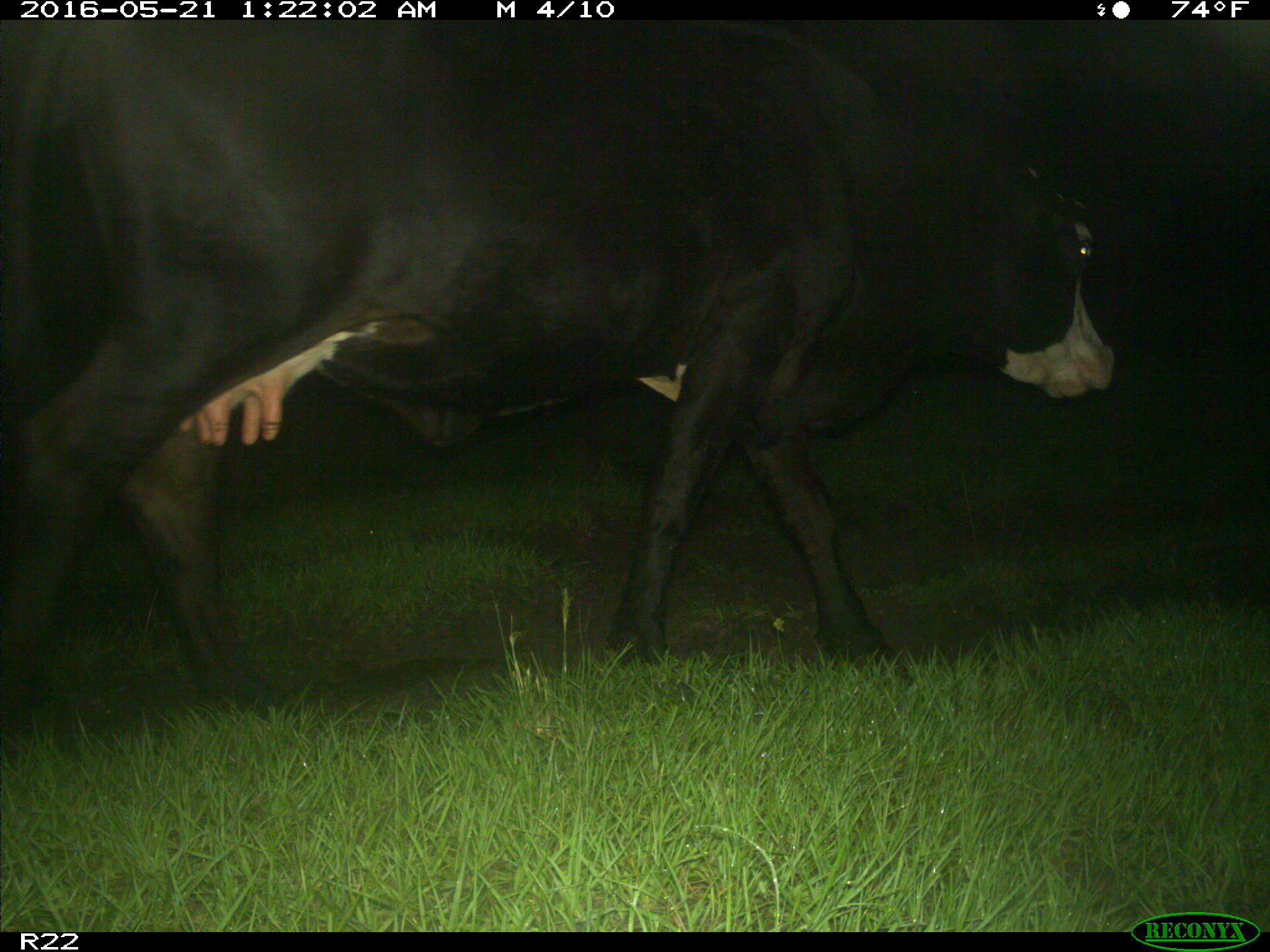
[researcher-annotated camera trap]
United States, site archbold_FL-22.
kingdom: Animalia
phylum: Chordata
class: Mammalia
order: Artiodactyla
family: Bovidae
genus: Bos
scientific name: Bos taurus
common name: domestic cow